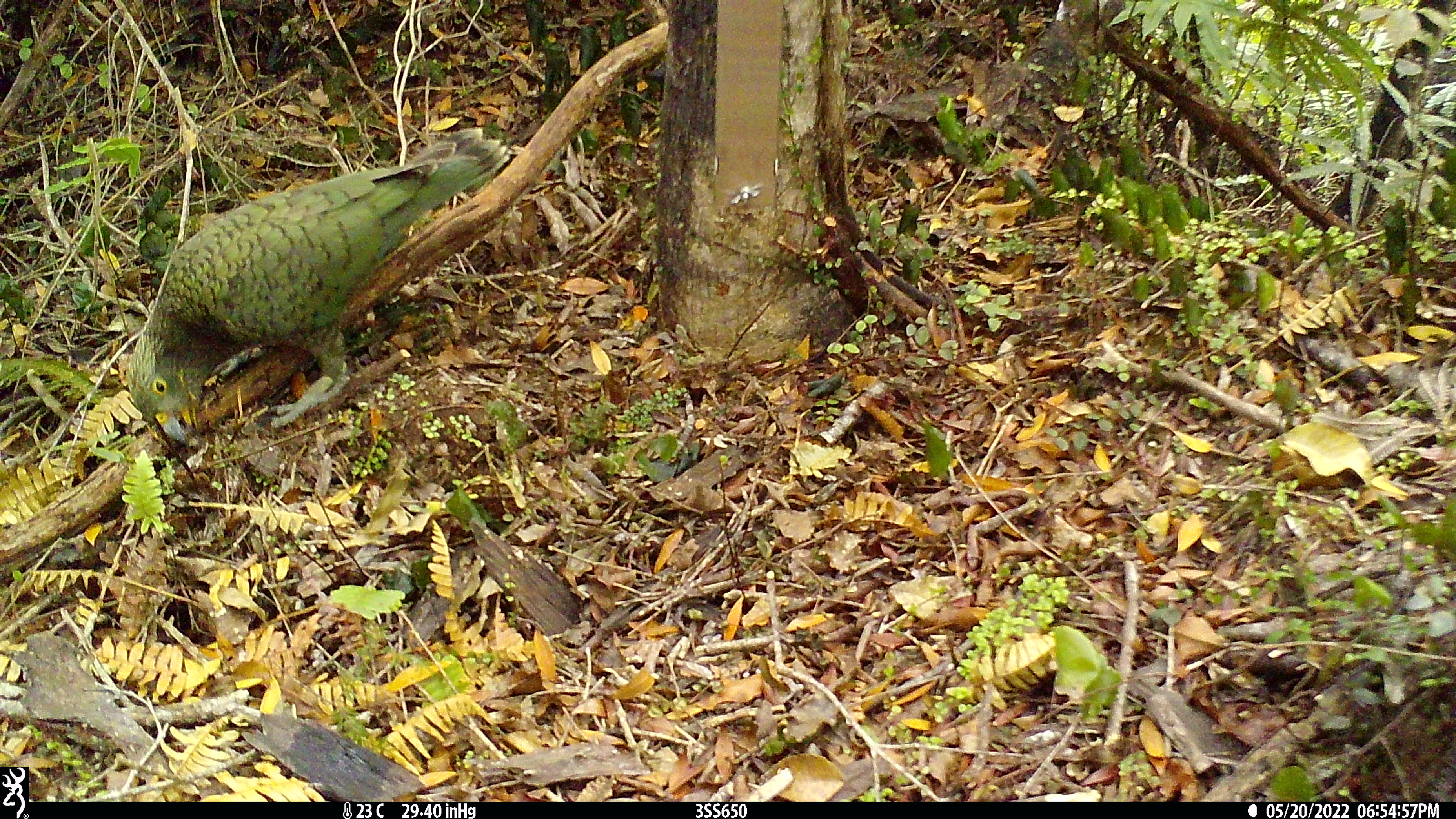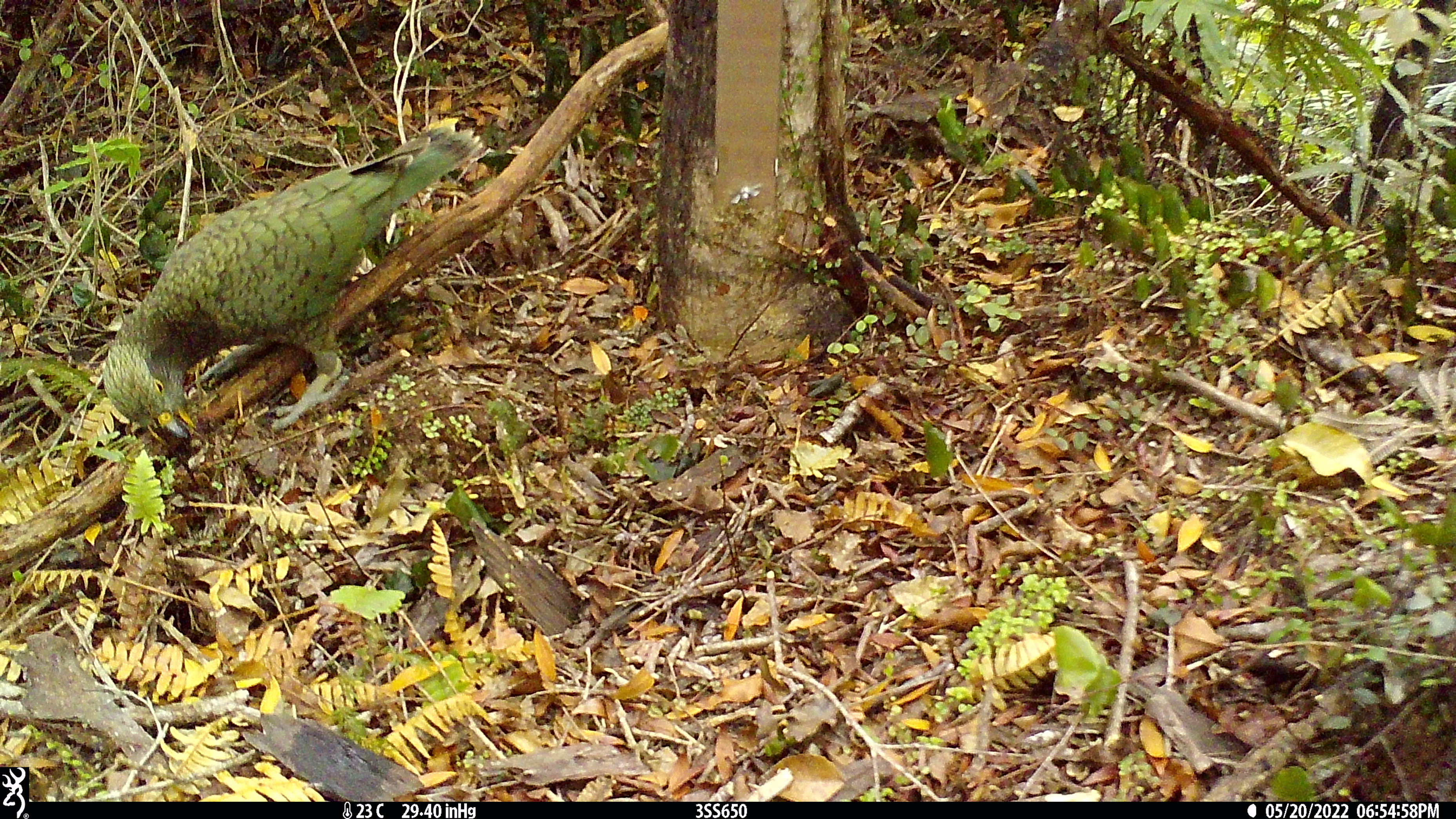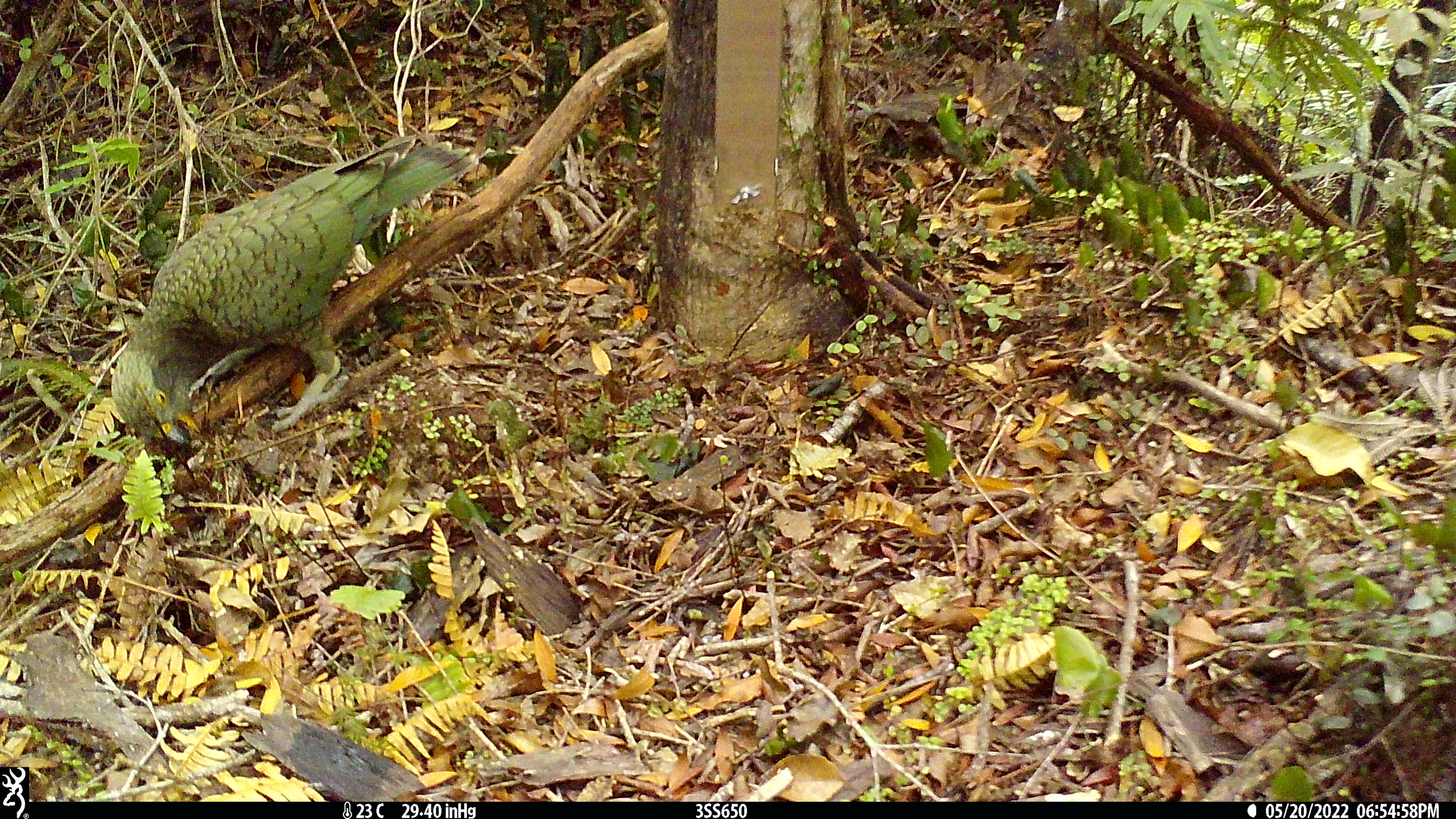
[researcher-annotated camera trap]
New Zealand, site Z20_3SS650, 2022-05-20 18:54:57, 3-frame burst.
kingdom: Animalia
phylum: Chordata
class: Aves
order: Psittaciformes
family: Strigopidae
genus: Nestor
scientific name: Nestor notabilis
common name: kea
Kea (Nestor notabilis).